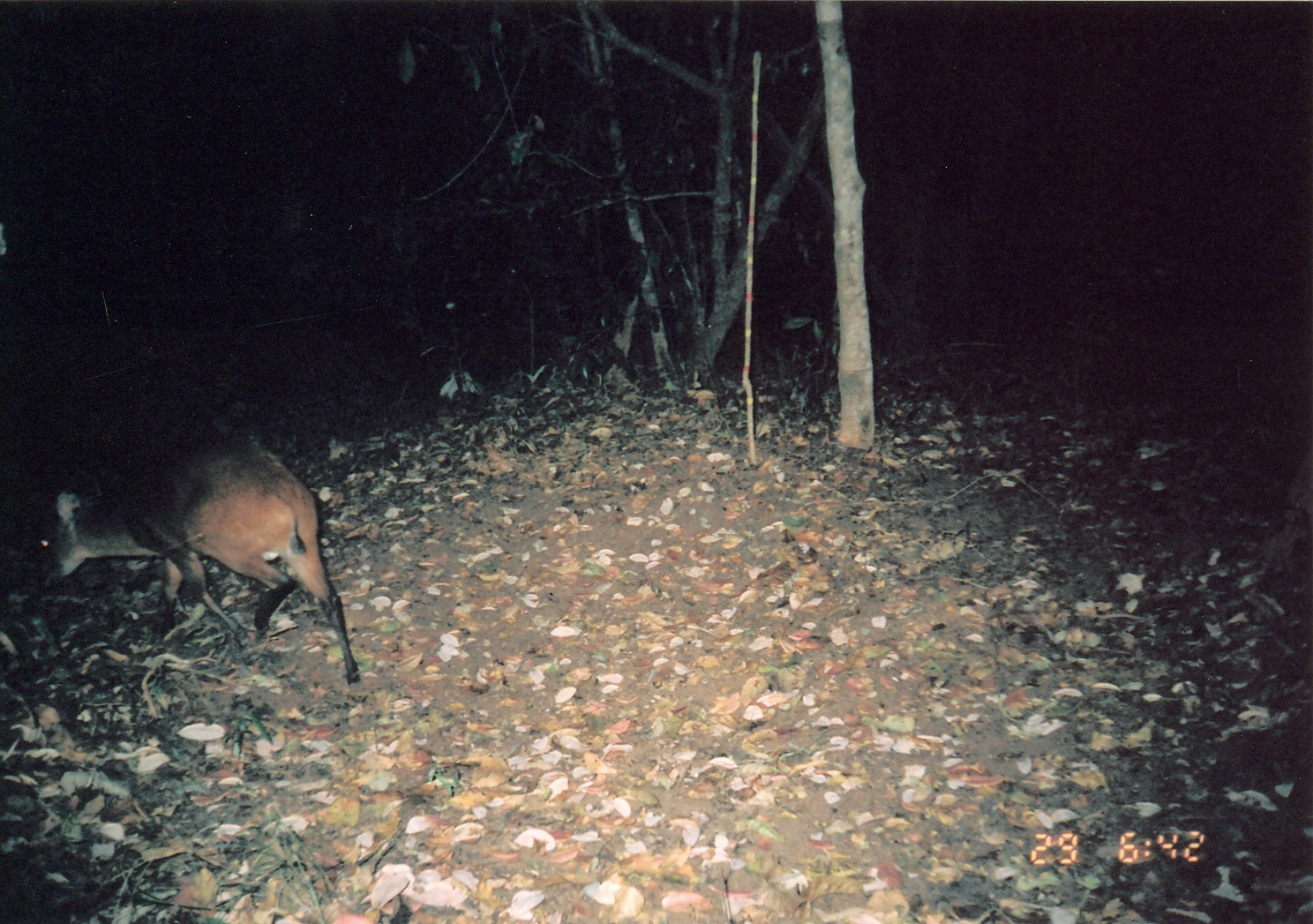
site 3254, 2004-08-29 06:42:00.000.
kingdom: Animalia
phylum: Chordata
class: Mammalia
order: Artiodactyla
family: Bovidae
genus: Cephalophus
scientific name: Cephalophus harveyi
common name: harvey's duiker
Cephalophus harveyi (harvey's duiker), count 1.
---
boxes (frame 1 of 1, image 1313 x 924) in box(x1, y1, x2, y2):
cephalophus harveyi: box(32, 430, 361, 686)